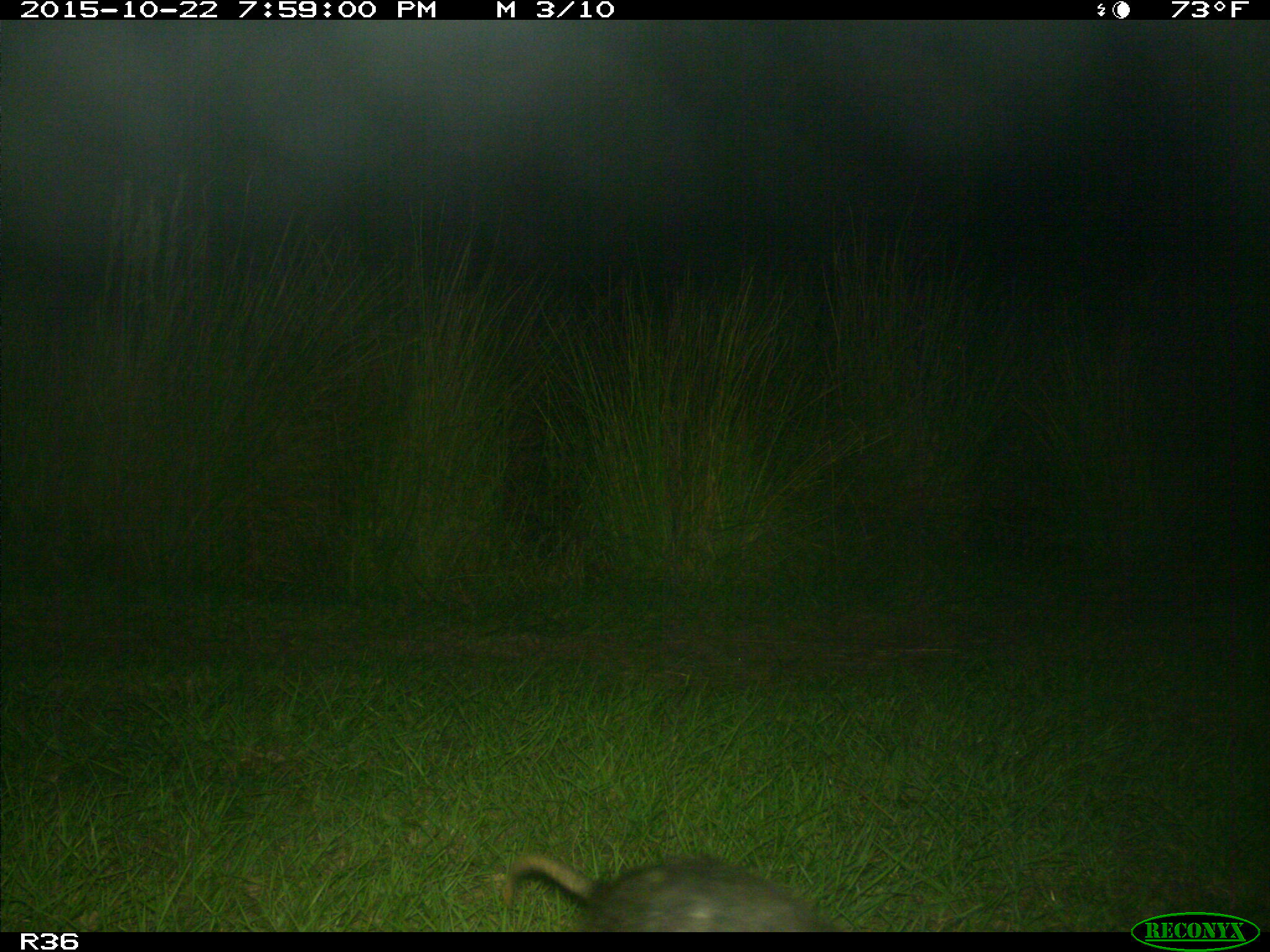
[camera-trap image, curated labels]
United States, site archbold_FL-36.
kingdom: Animalia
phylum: Chordata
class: Mammalia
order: Didelphimorphia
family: Didelphidae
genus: Didelphis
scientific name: Didelphis virginiana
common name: virginia opossum